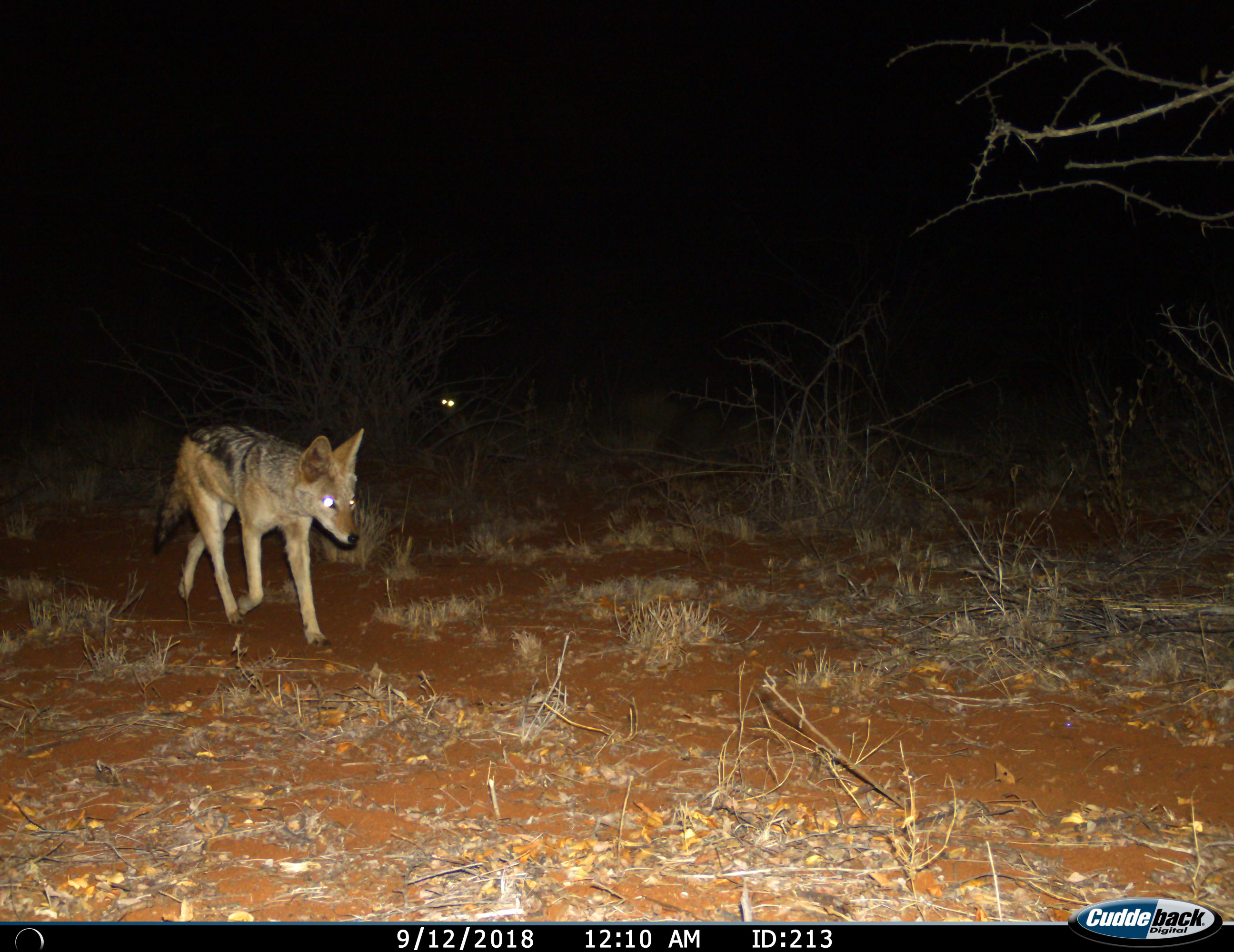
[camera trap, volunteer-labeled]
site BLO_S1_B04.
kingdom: Animalia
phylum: Chordata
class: Mammalia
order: Carnivora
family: Canidae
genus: Lupulella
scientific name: Lupulella mesomelas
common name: black-backed jackal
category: jackalblackbacked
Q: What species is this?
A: Jackalblackbacked (black-backed jackal) (Lupulella mesomelas).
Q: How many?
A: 1.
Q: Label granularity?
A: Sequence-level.